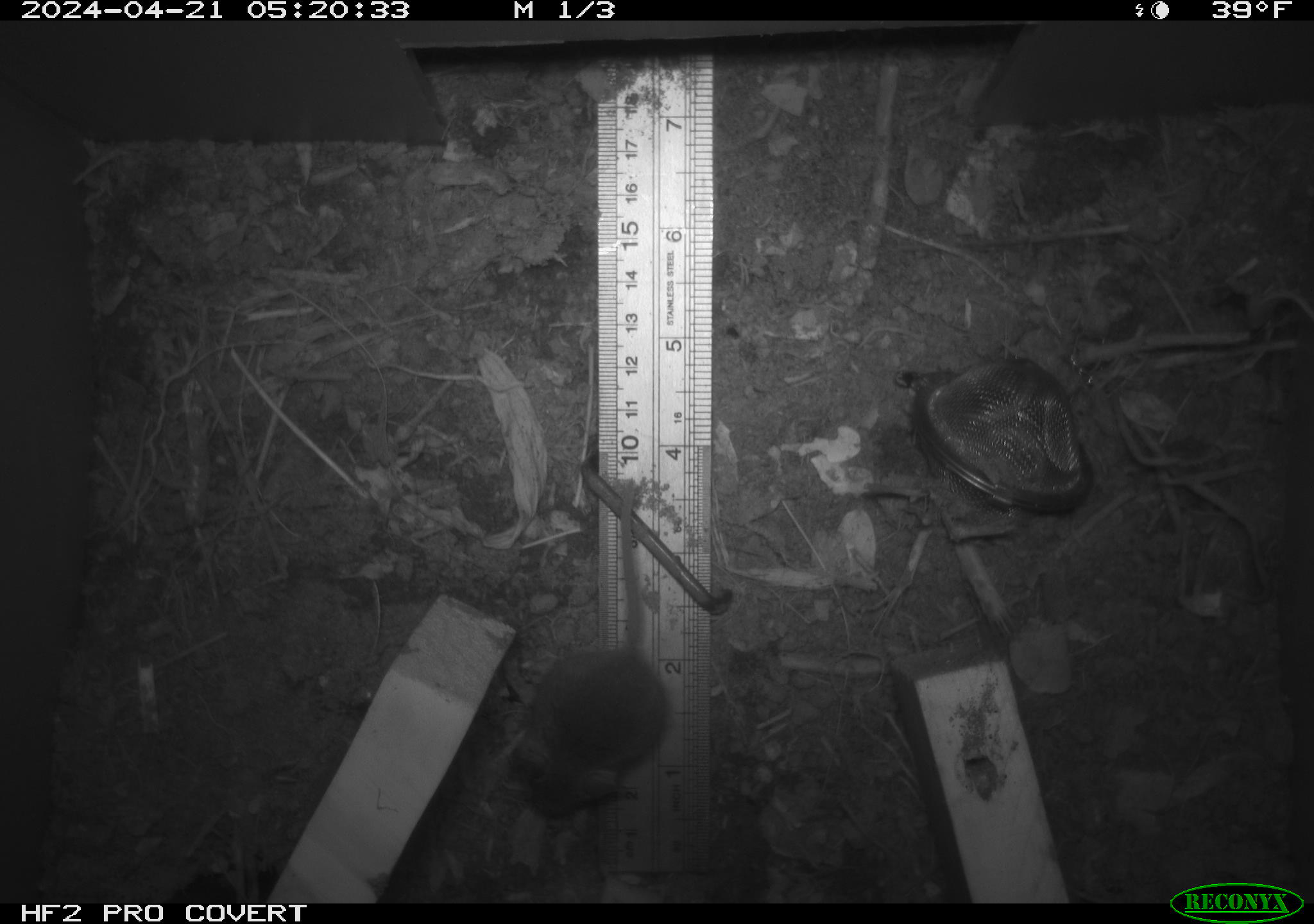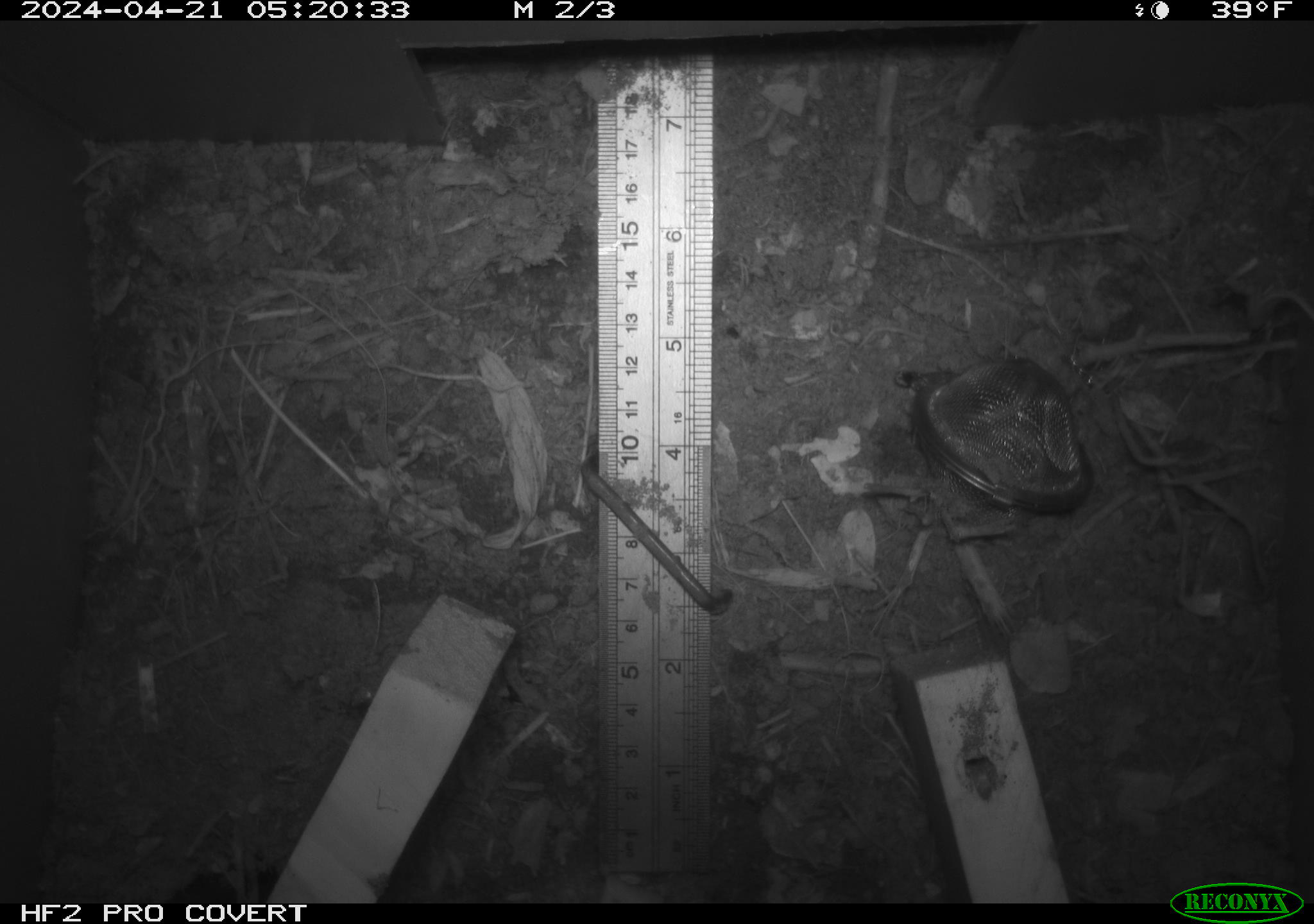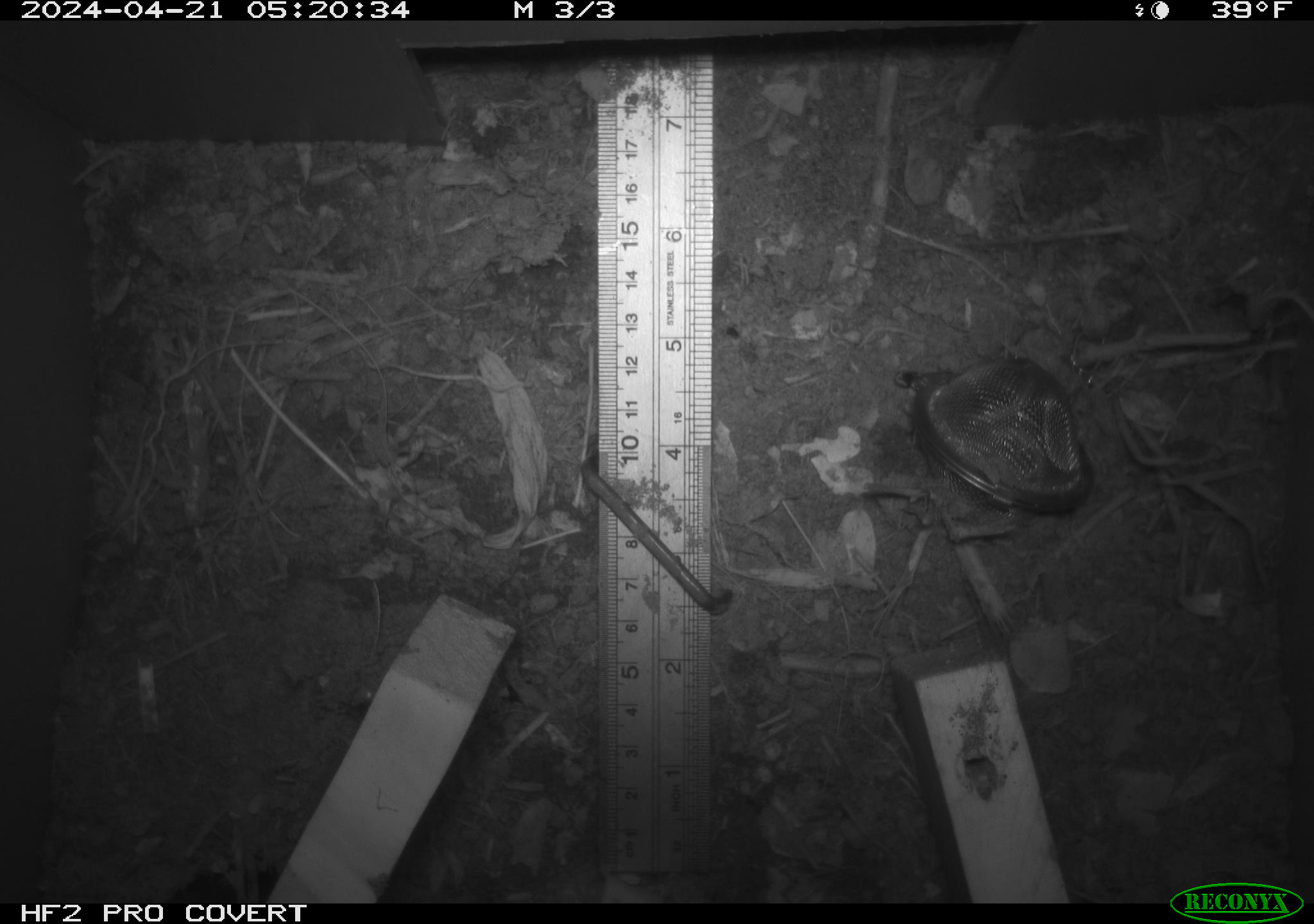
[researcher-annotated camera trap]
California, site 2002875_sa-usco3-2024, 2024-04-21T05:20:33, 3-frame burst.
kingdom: Animalia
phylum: Chordata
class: Mammalia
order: Rodentia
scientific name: Rodentia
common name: mouse species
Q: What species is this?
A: Mouse species (Rodentia).